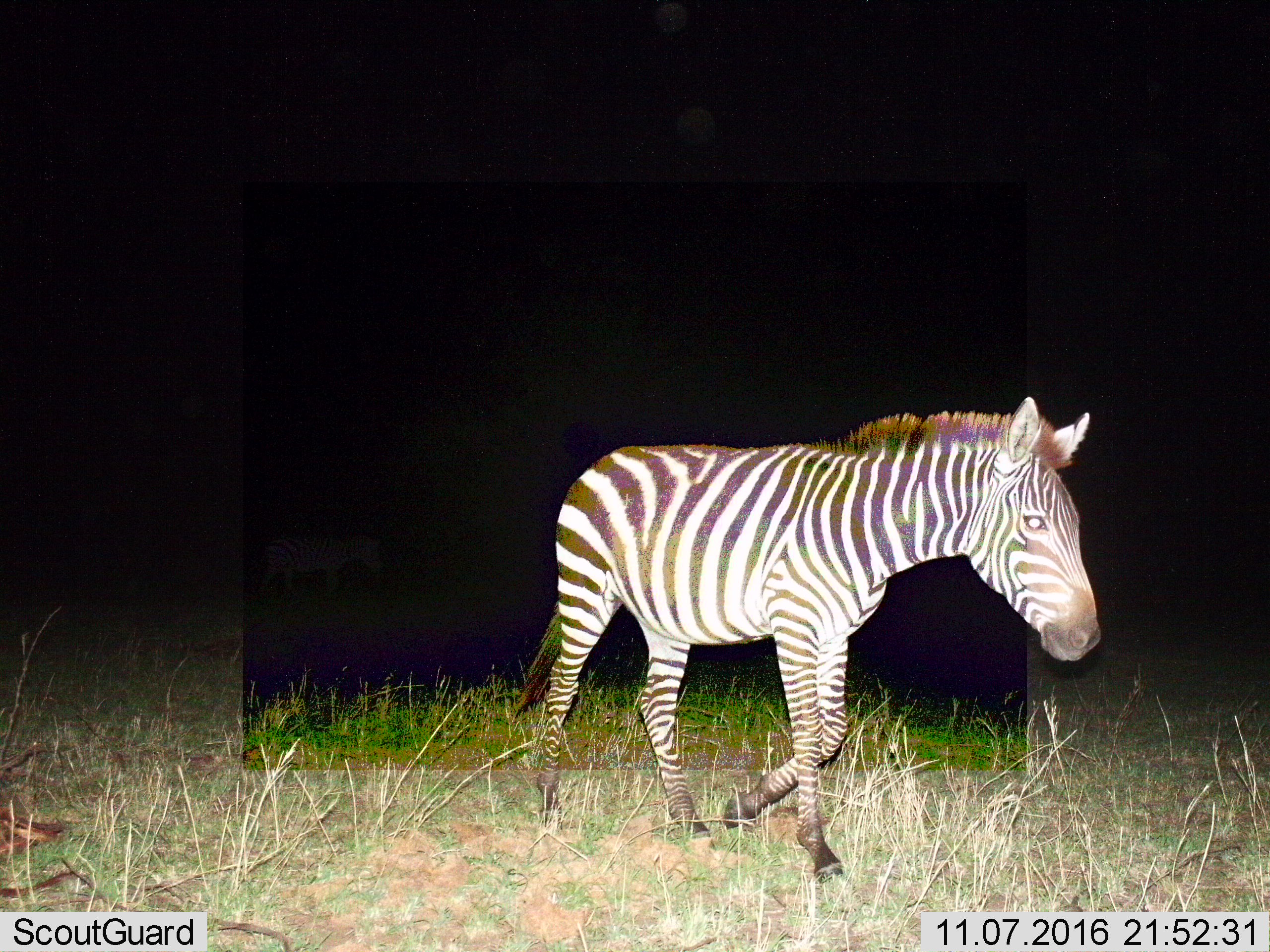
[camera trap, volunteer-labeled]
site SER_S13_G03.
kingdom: Animalia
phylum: Chordata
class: Mammalia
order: Perissodactyla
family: Equidae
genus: Equus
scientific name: Equus quagga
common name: plains zebra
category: zebraplains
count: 1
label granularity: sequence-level